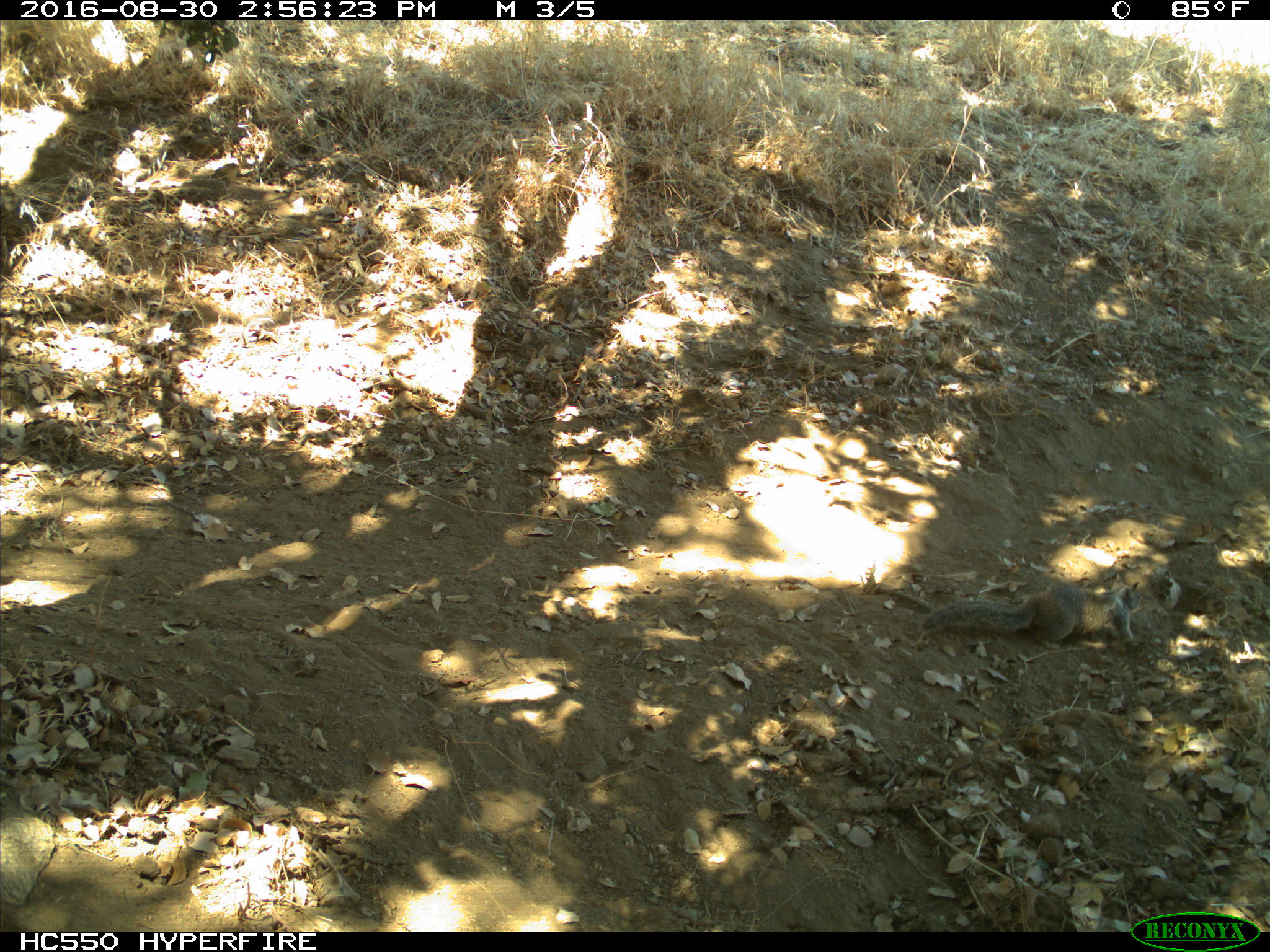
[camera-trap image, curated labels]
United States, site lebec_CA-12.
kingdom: Animalia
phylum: Chordata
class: Mammalia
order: Rodentia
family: Sciuridae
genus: Otospermophilus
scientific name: Otospermophilus beecheyi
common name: california ground squirrel